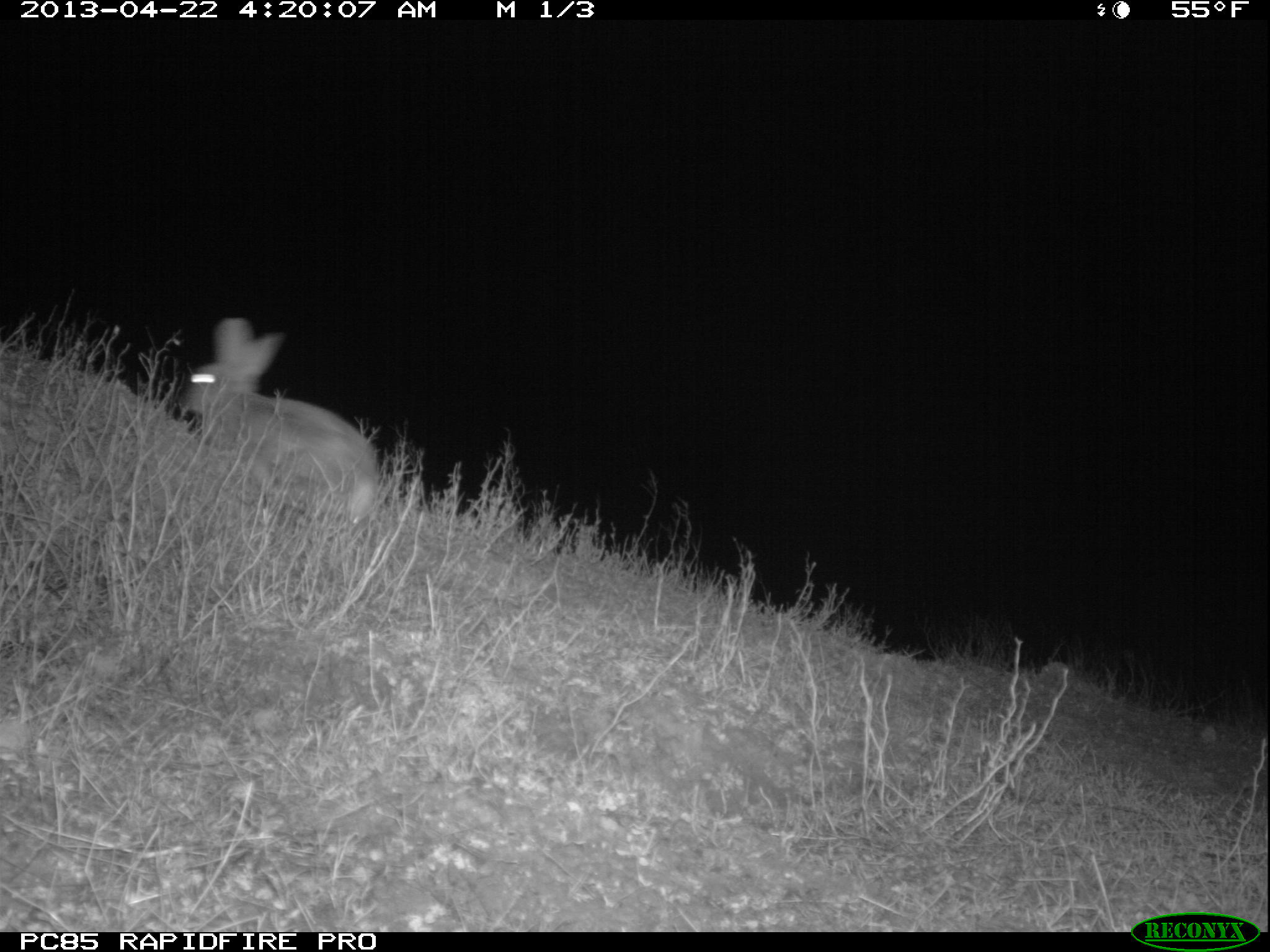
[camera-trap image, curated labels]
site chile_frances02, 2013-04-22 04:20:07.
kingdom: Animalia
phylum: Chordata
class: Mammalia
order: Lagomorpha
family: Leporidae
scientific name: Leporidae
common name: rabbits and hares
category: rabbit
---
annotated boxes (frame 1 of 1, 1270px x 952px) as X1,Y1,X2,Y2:
rabbit: 174,318,383,531